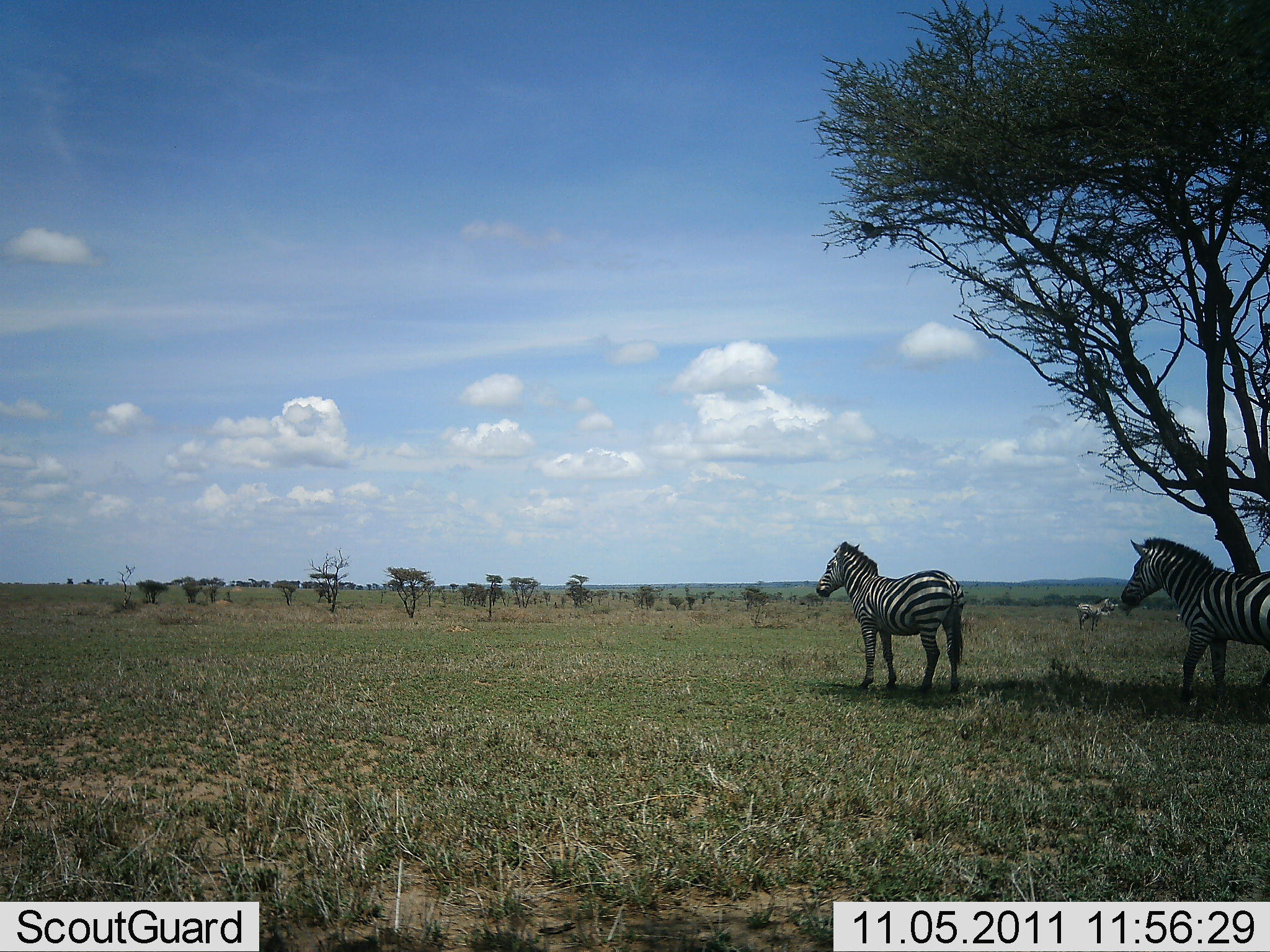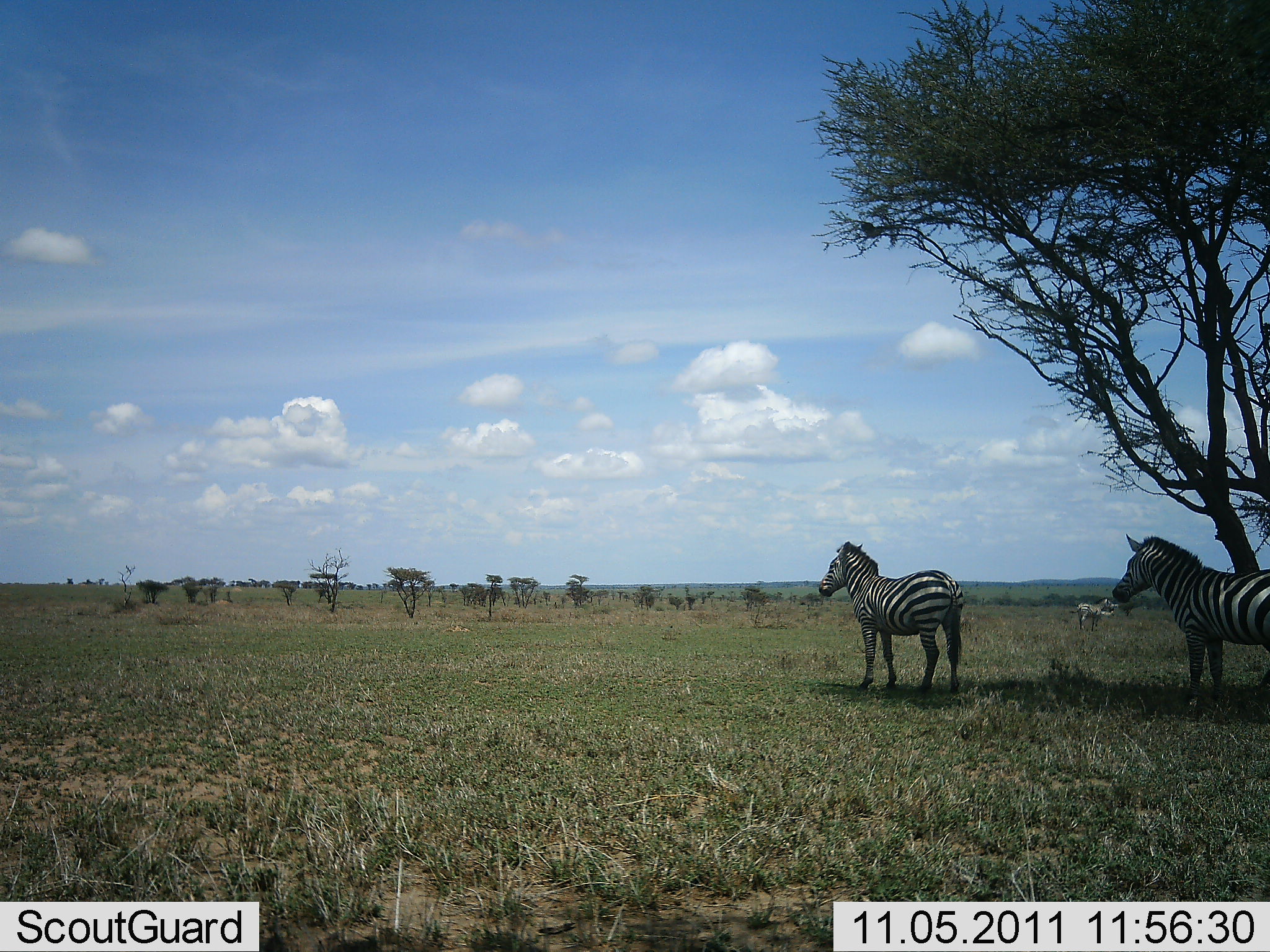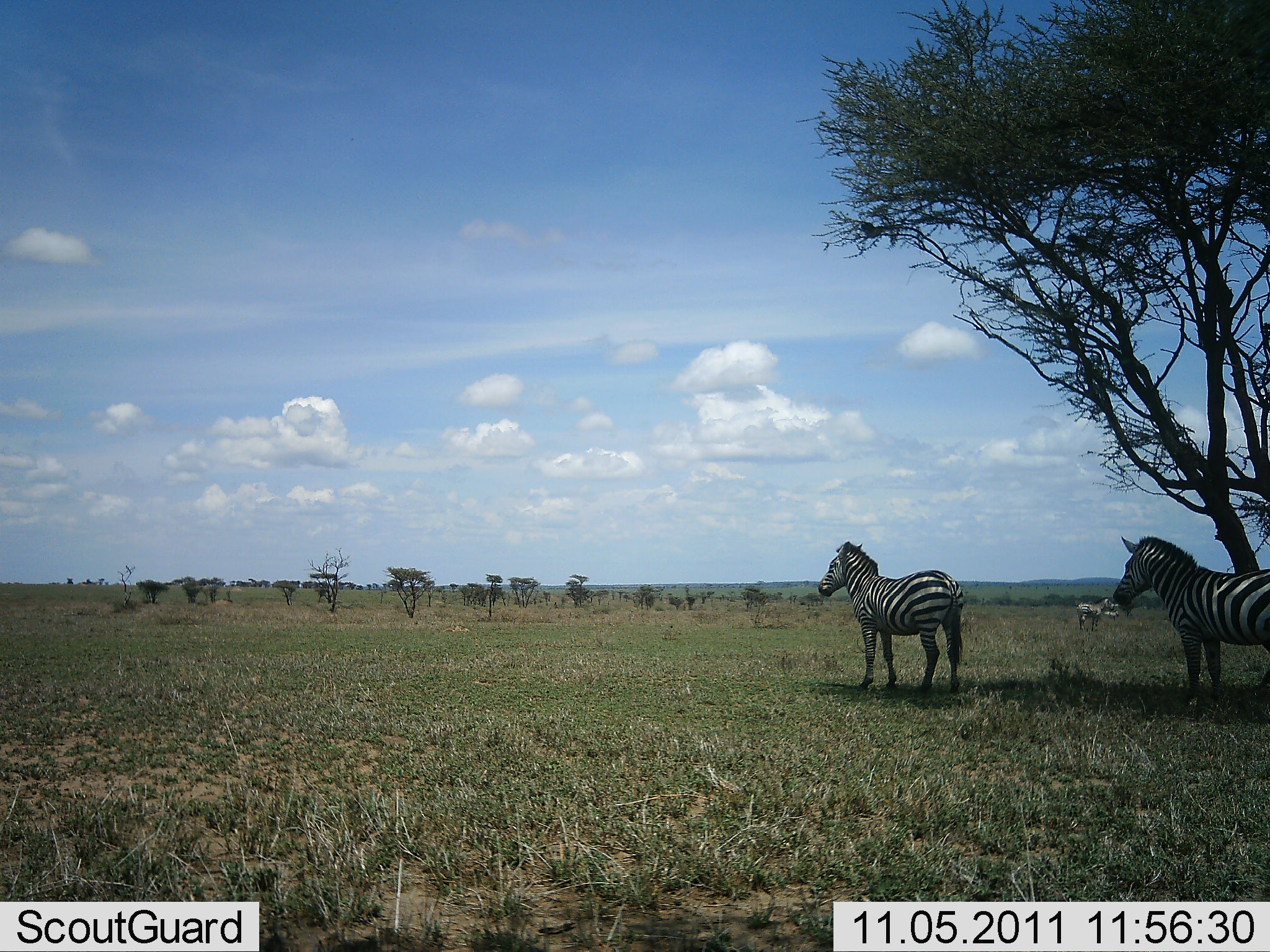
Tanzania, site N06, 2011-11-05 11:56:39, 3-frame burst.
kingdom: Animalia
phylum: Chordata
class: Mammalia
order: Perissodactyla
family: Equidae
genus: Equus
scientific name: Equus quagga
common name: plains zebra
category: zebra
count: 3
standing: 92%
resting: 0%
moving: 15%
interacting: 0%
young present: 0%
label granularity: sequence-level